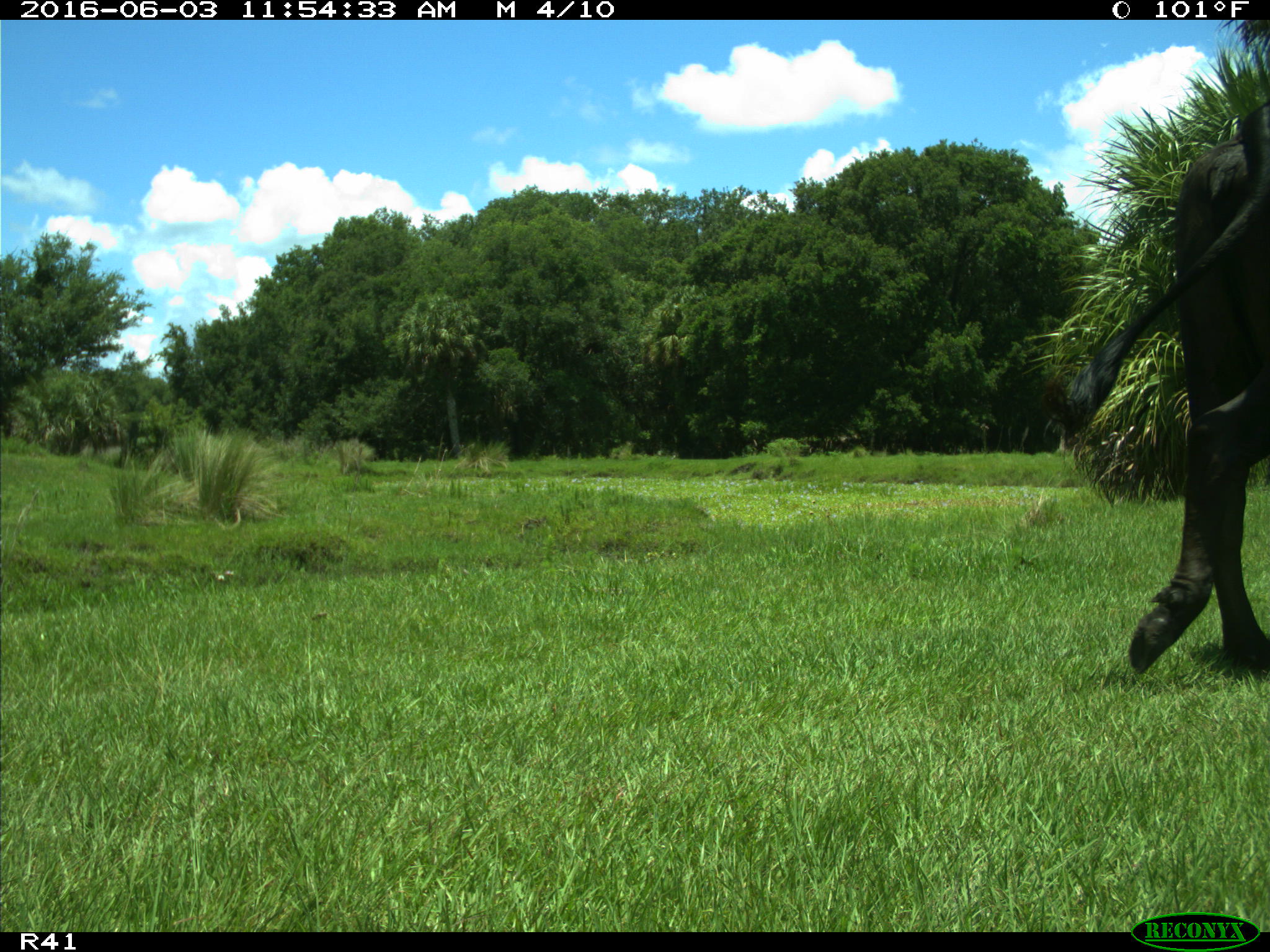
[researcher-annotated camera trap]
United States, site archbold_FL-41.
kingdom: Animalia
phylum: Chordata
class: Mammalia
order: Artiodactyla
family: Bovidae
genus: Bos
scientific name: Bos taurus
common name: domestic cow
Bos taurus (domestic cow).